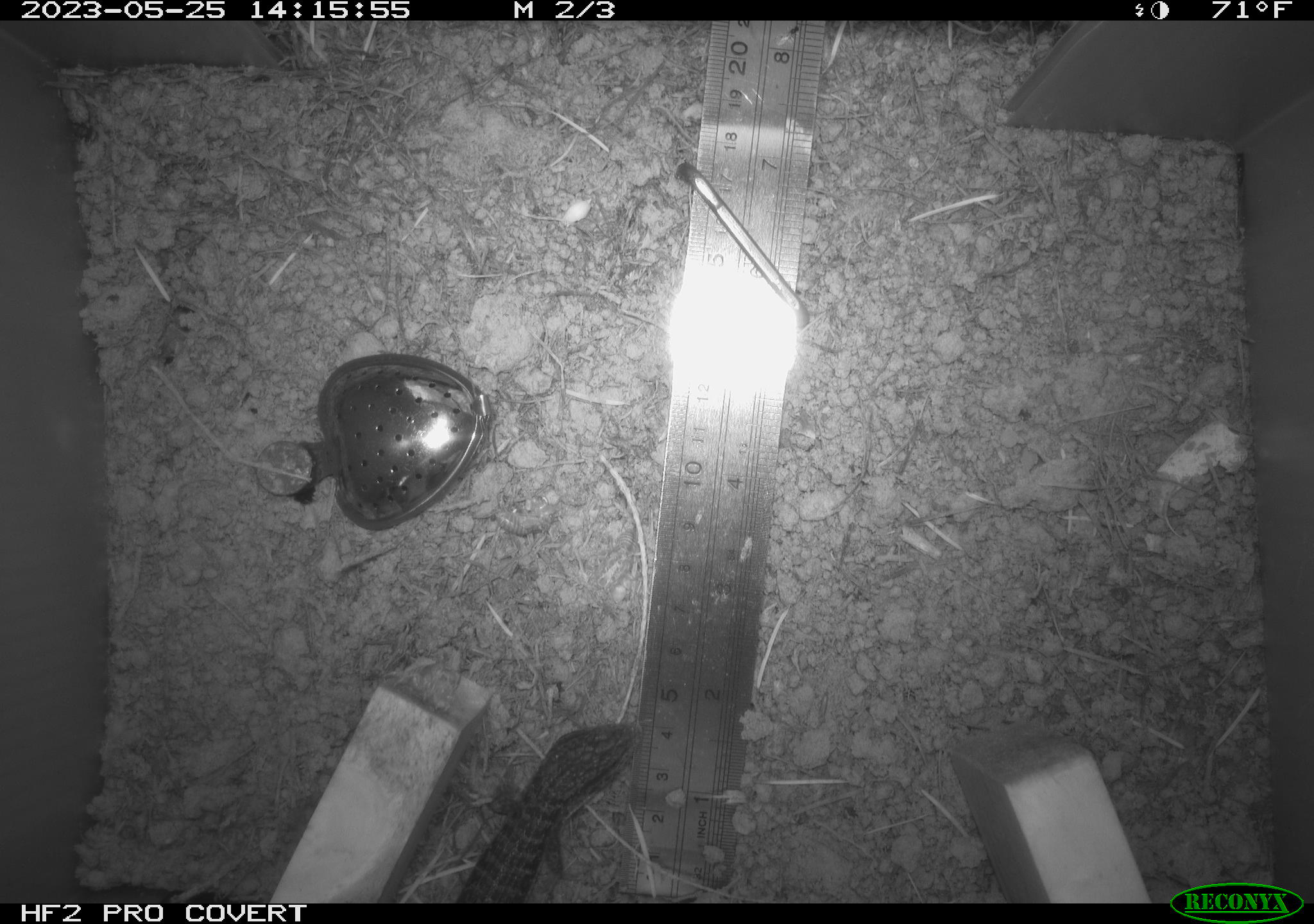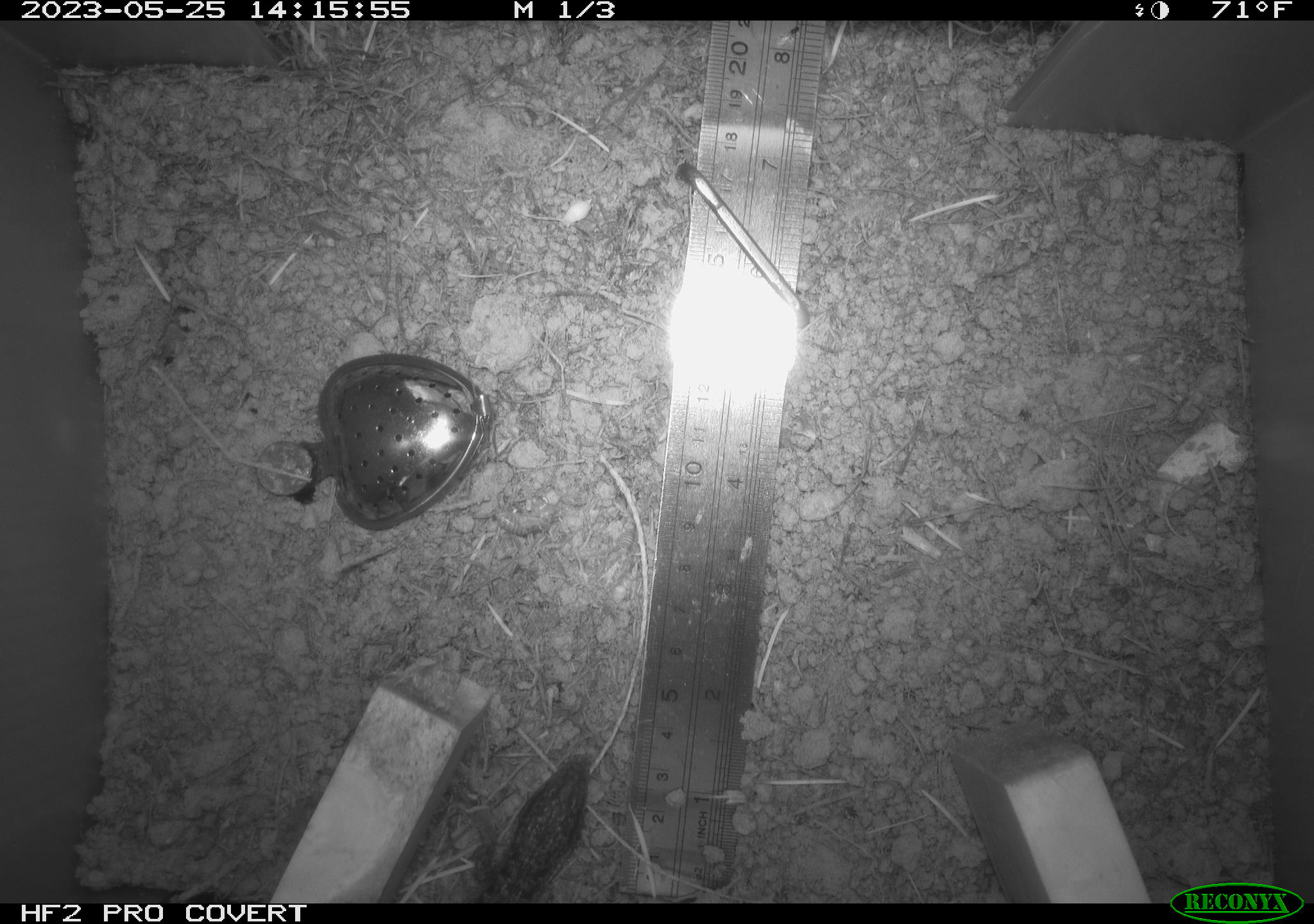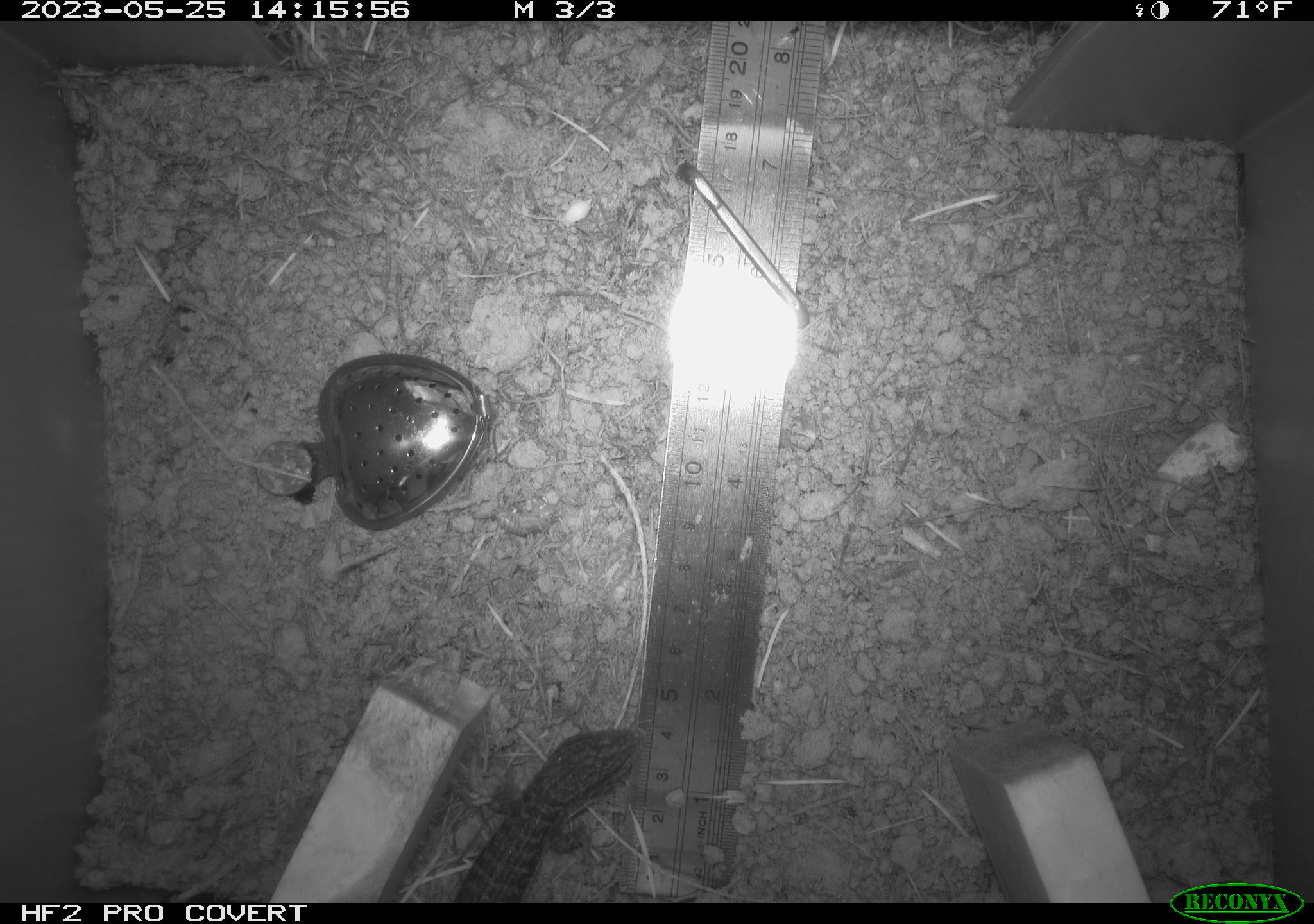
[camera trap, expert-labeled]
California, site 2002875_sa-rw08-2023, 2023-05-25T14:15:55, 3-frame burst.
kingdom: Animalia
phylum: Chordata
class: Reptilia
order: Squamata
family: Anguidae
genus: Elgaria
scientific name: Elgaria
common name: alligator lizards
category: elgaria species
Elgaria species (alligator lizards) (Elgaria).